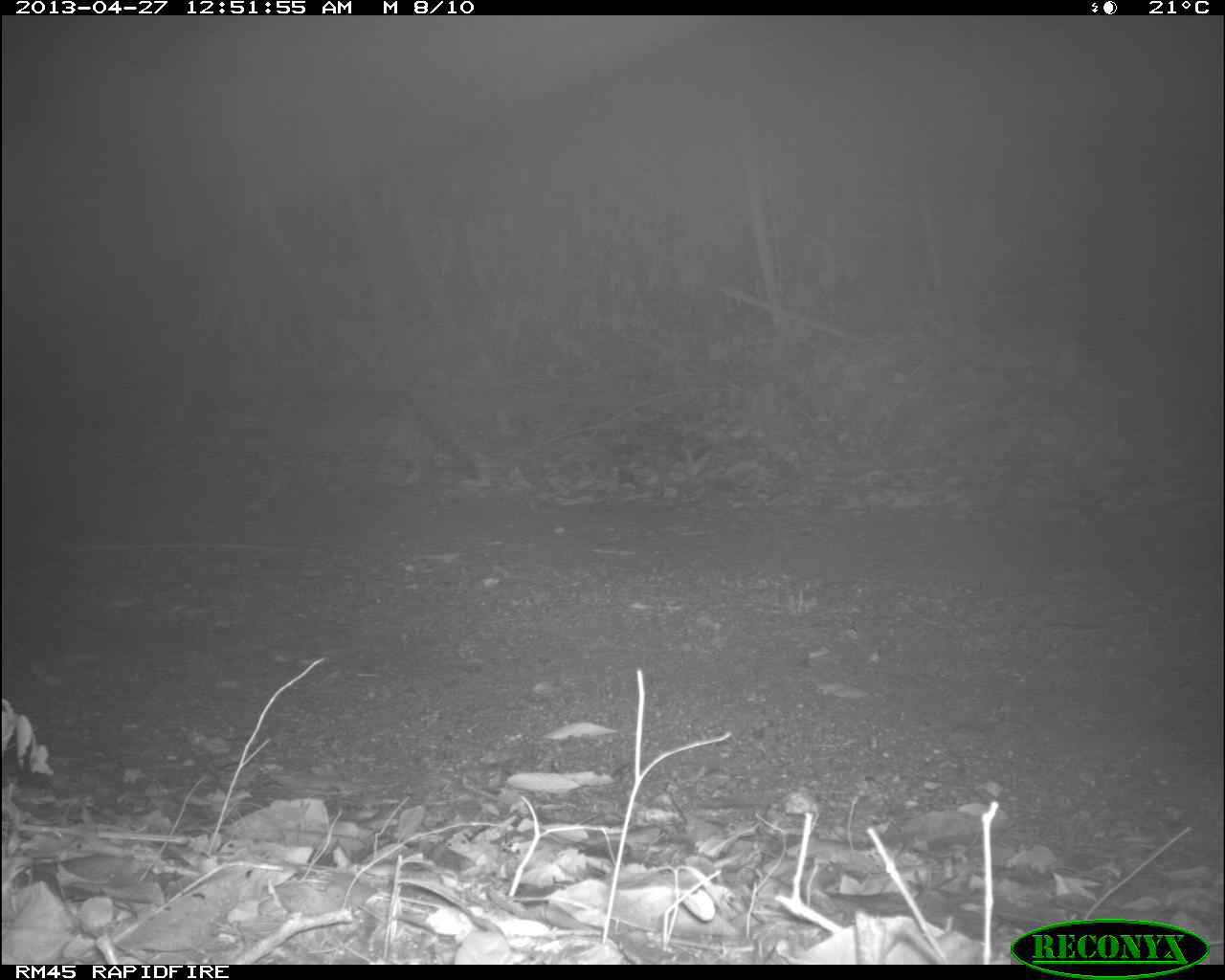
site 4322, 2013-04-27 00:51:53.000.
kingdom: Animalia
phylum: Chordata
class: Mammalia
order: Carnivora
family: Felidae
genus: Leopardus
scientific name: Leopardus pardalis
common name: ocelot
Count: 1.